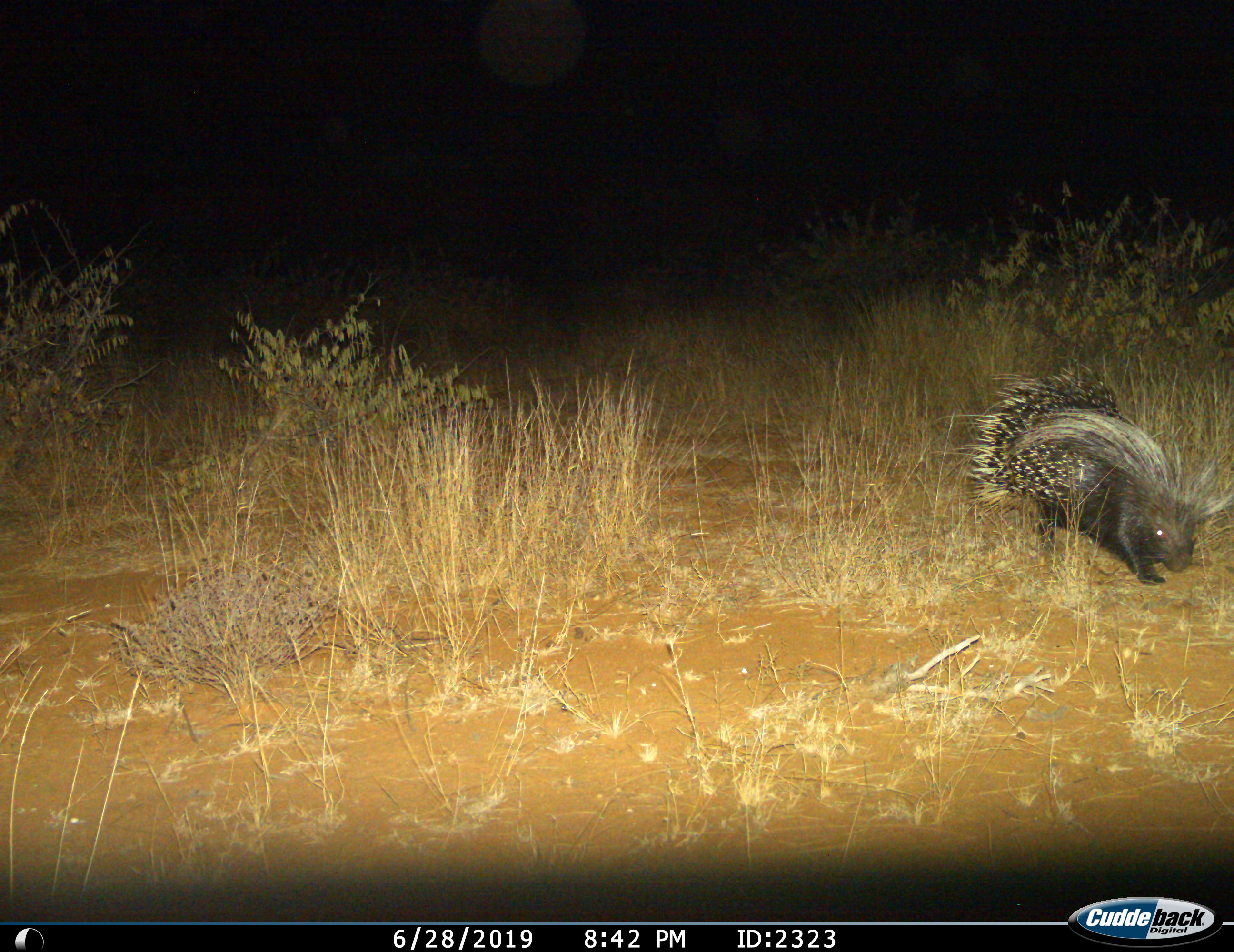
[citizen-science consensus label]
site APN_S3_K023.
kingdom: Animalia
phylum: Chordata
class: Mammalia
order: Rodentia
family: Hystricidae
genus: Hystrix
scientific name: Hystrix cristata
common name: crested porcupine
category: porcupine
Porcupine (crested porcupine) (Hystrix cristata), count 1. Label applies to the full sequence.